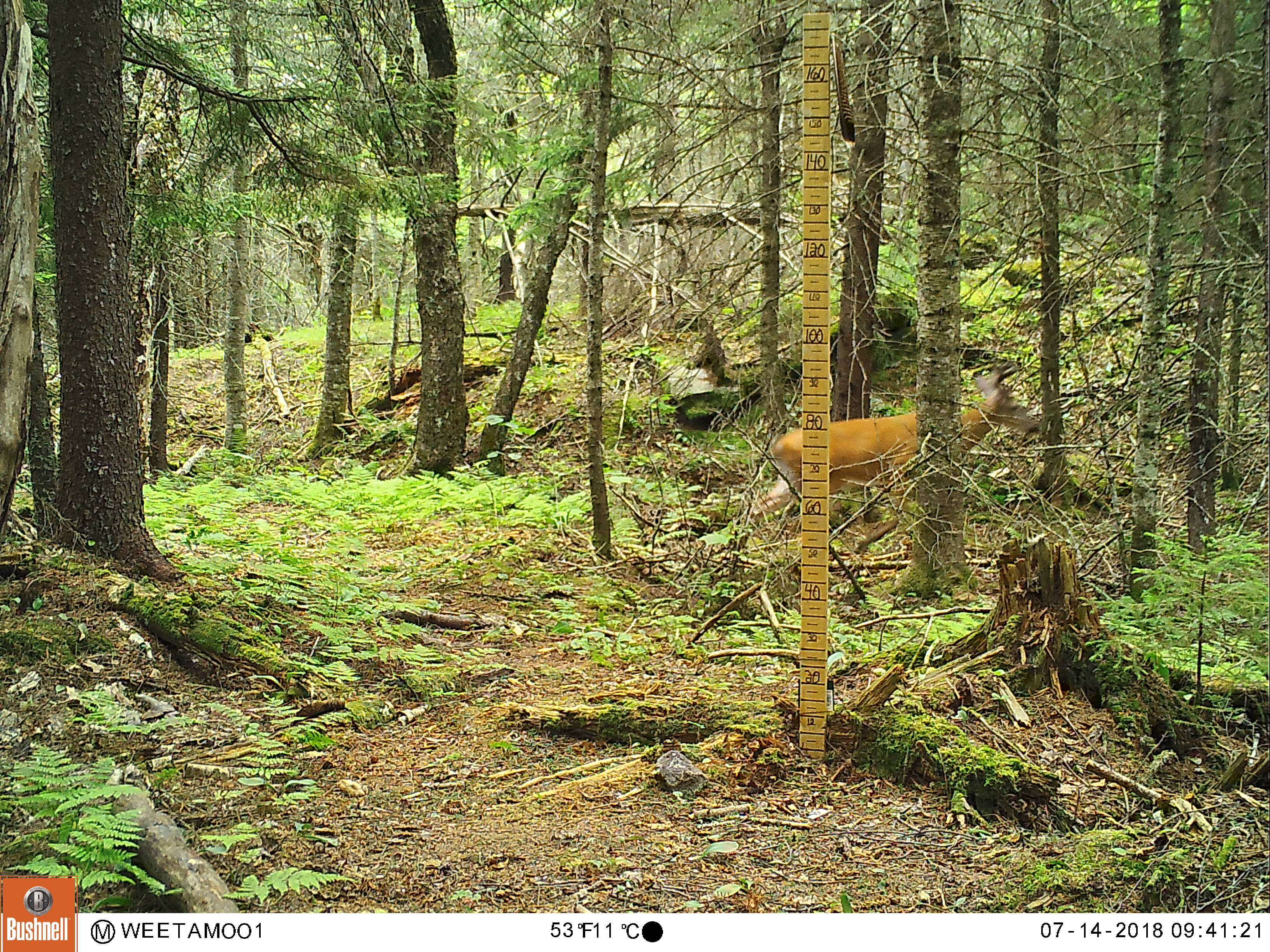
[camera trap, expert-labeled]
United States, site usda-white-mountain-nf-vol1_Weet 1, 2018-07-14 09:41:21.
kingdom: Animalia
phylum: Chordata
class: Mammalia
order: Artiodactyla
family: Cervidae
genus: Odocoileus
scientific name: Odocoileus virginianus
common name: white-tailed deer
White-tailed deer (Odocoileus virginianus).